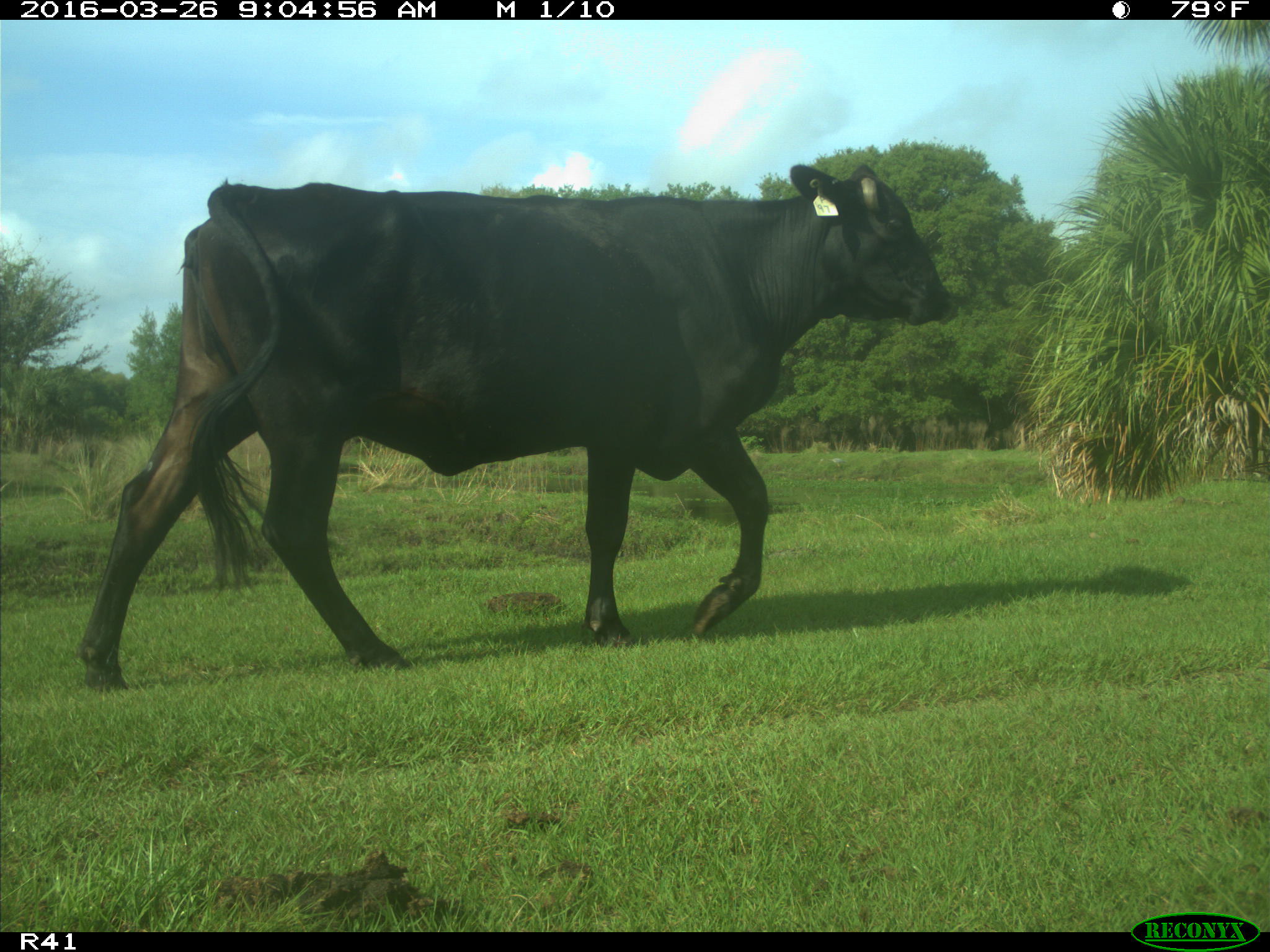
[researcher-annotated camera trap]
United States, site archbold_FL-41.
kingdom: Animalia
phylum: Chordata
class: Mammalia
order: Artiodactyla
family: Bovidae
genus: Bos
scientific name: Bos taurus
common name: domestic cow